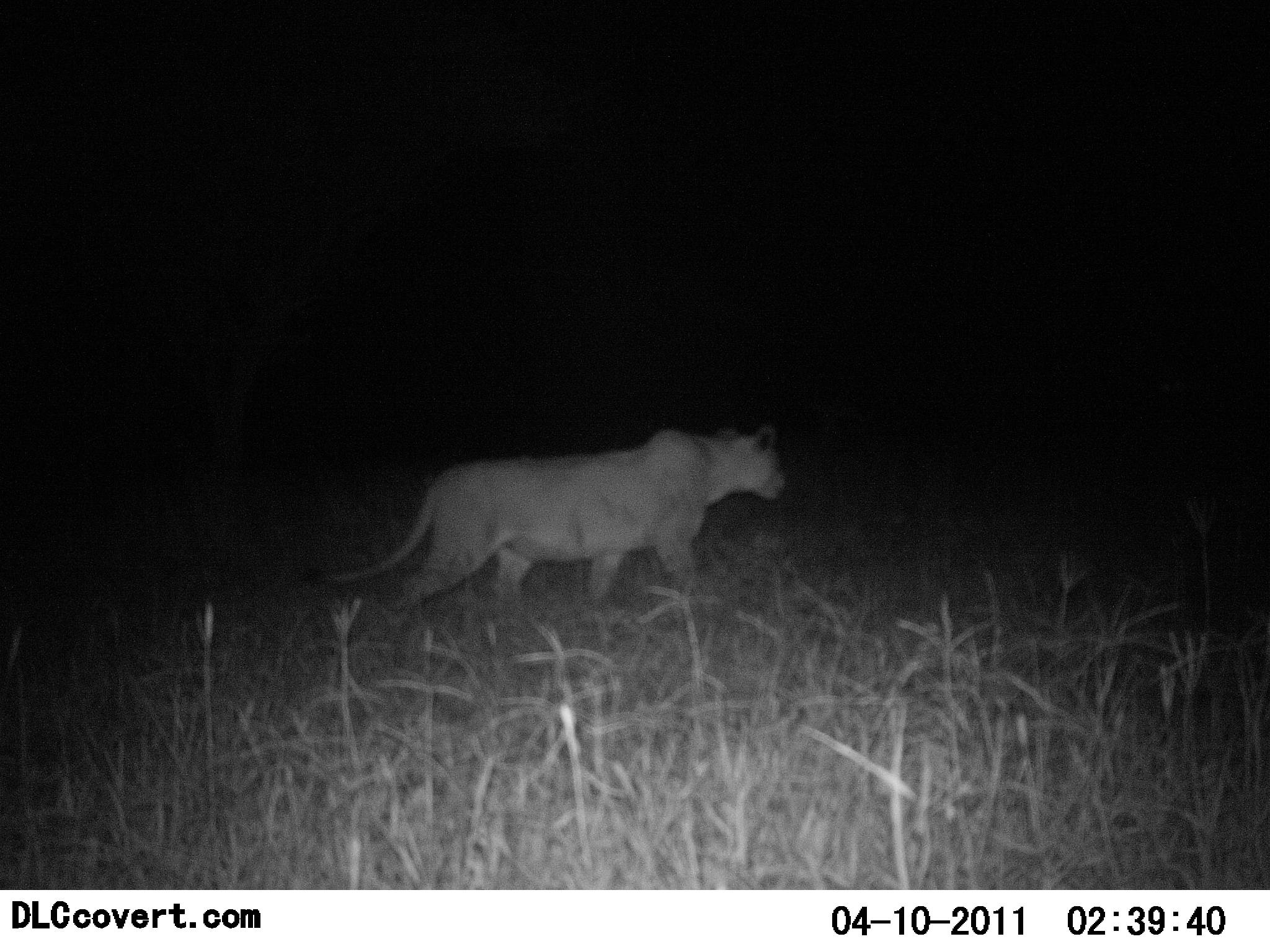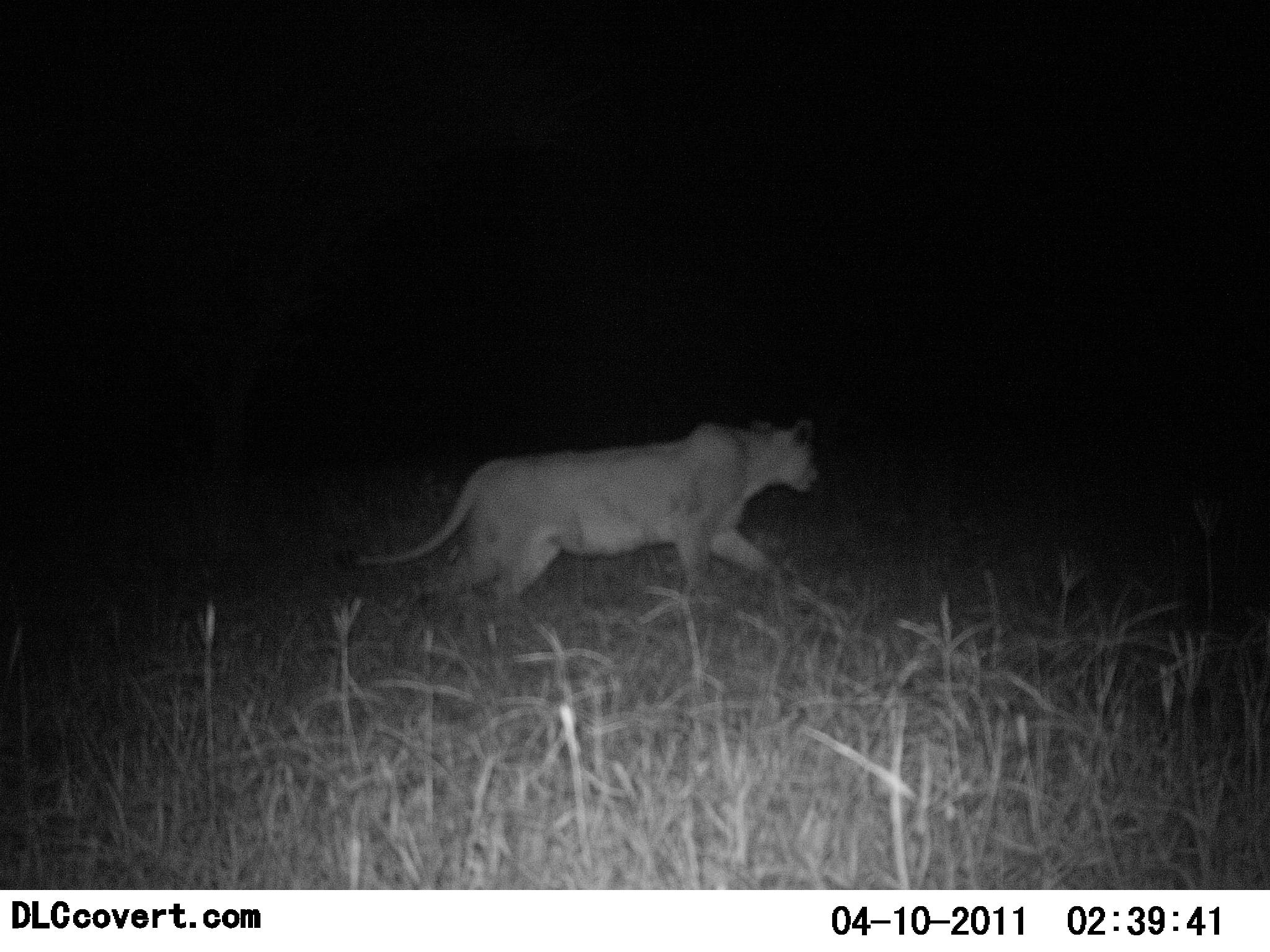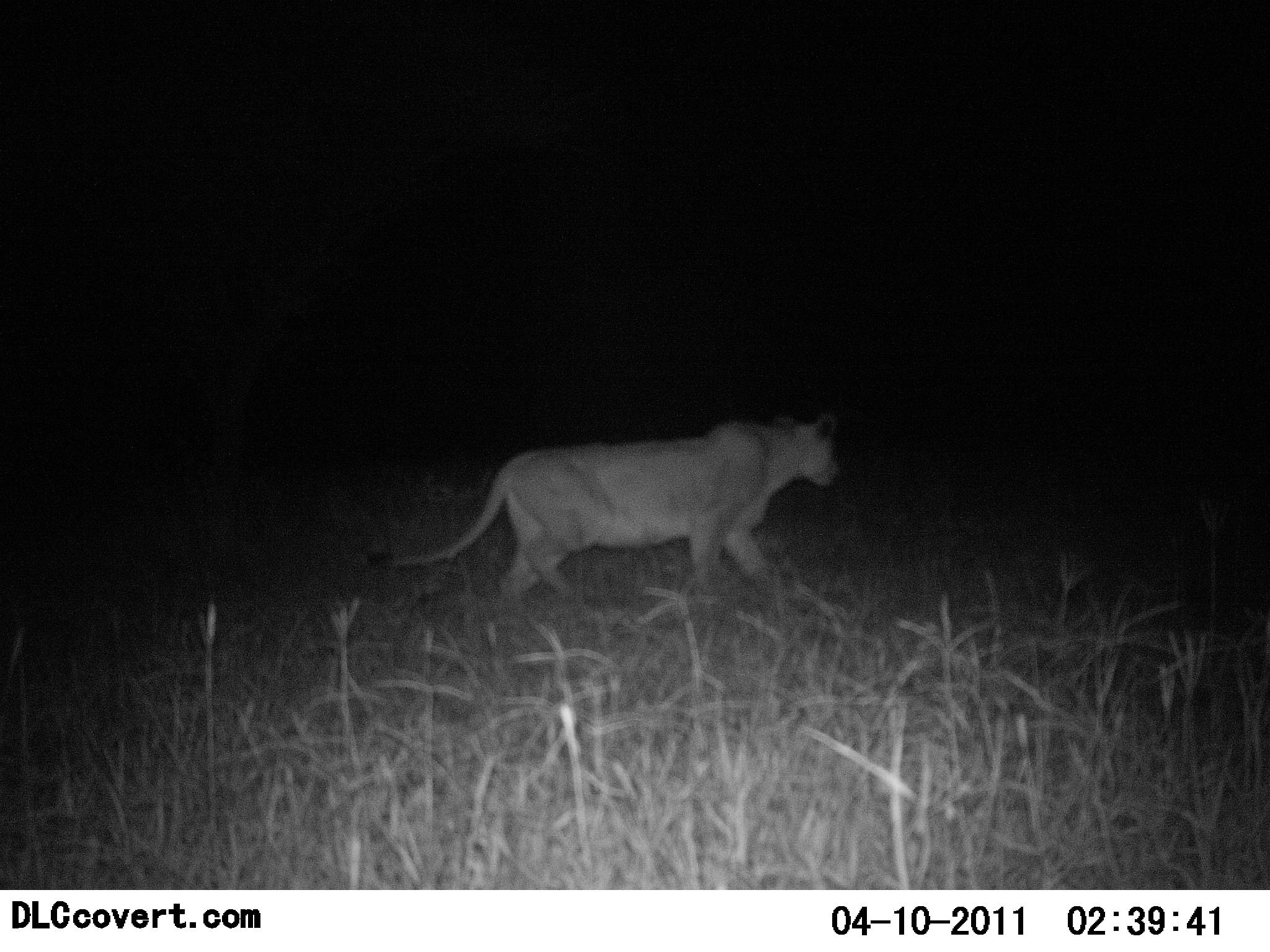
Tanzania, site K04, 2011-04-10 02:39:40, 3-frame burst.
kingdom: Animalia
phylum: Chordata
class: Mammalia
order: Carnivora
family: Felidae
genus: Panthera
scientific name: Panthera leo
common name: lion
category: lionfemale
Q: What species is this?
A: Lionfemale (lion) (Panthera leo).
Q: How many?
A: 1.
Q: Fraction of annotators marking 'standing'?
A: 7%.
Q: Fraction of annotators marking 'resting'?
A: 0%.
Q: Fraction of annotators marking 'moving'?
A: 100%.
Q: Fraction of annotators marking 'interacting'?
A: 0%.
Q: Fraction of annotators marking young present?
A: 0%.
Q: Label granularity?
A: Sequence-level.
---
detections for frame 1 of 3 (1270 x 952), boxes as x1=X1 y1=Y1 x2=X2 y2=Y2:
animal: x1=308 y1=420 x2=784 y2=624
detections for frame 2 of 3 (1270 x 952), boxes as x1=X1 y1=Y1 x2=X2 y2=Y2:
animal: x1=333 y1=413 x2=822 y2=616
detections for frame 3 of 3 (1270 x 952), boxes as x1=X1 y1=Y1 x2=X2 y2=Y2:
animal: x1=369 y1=412 x2=841 y2=615